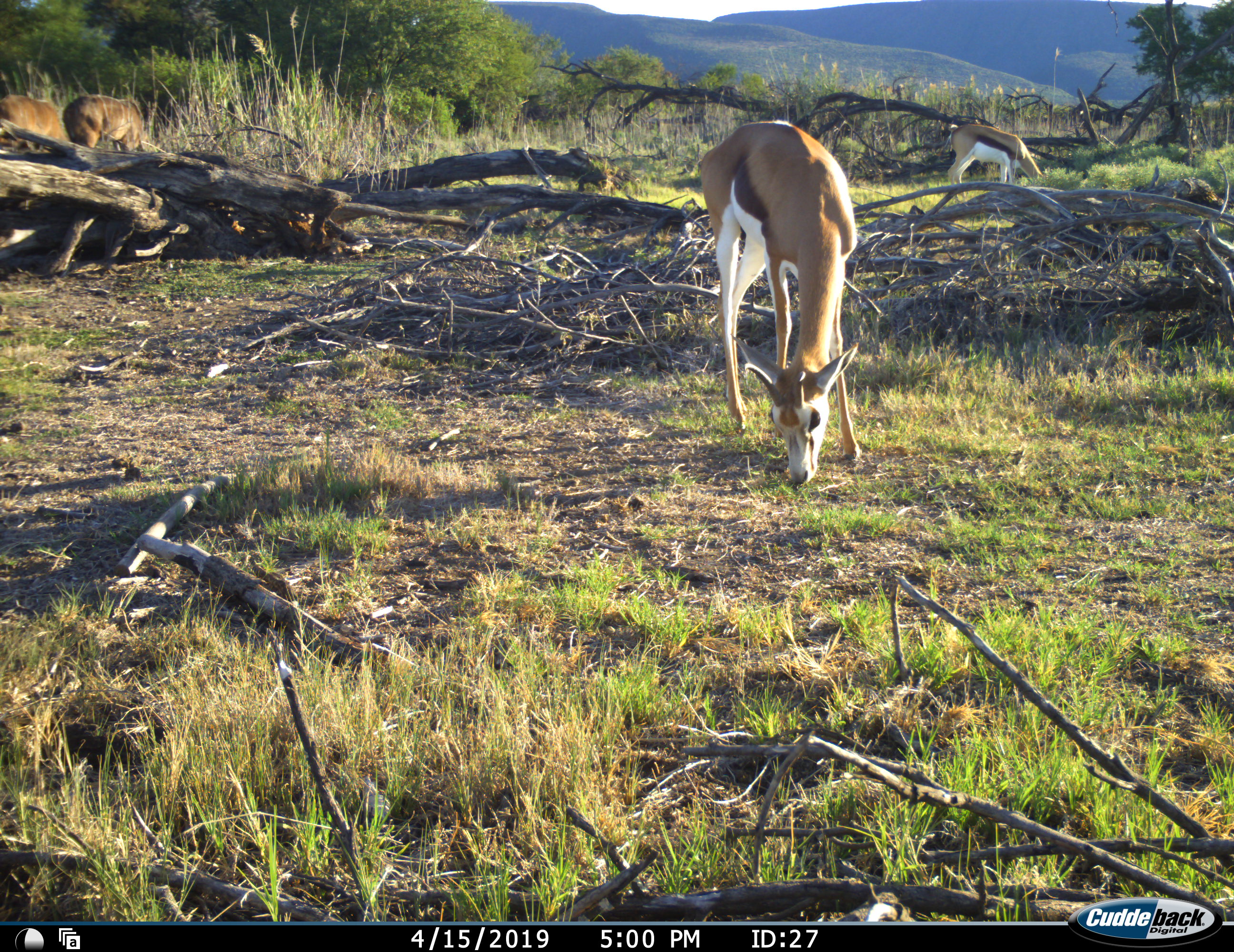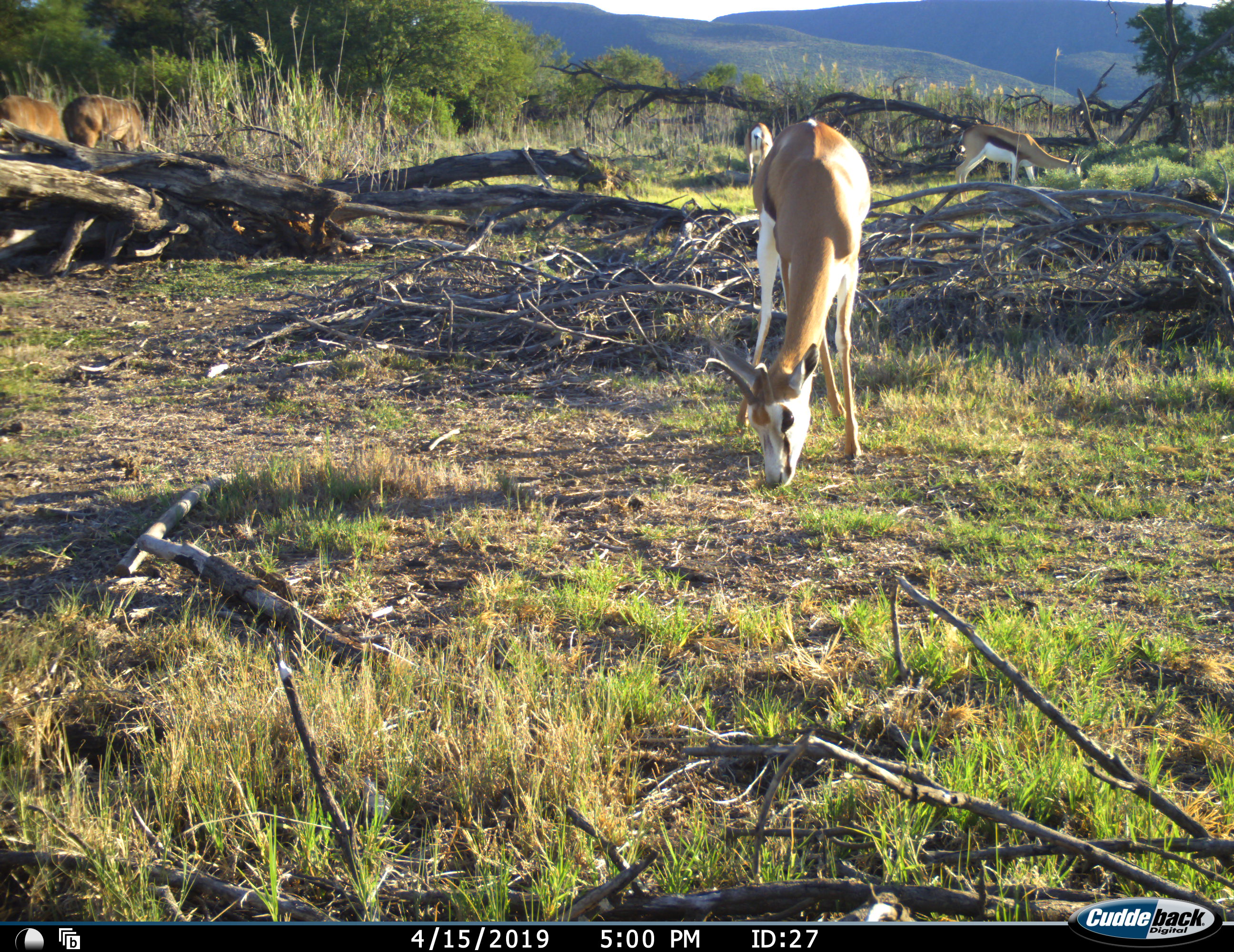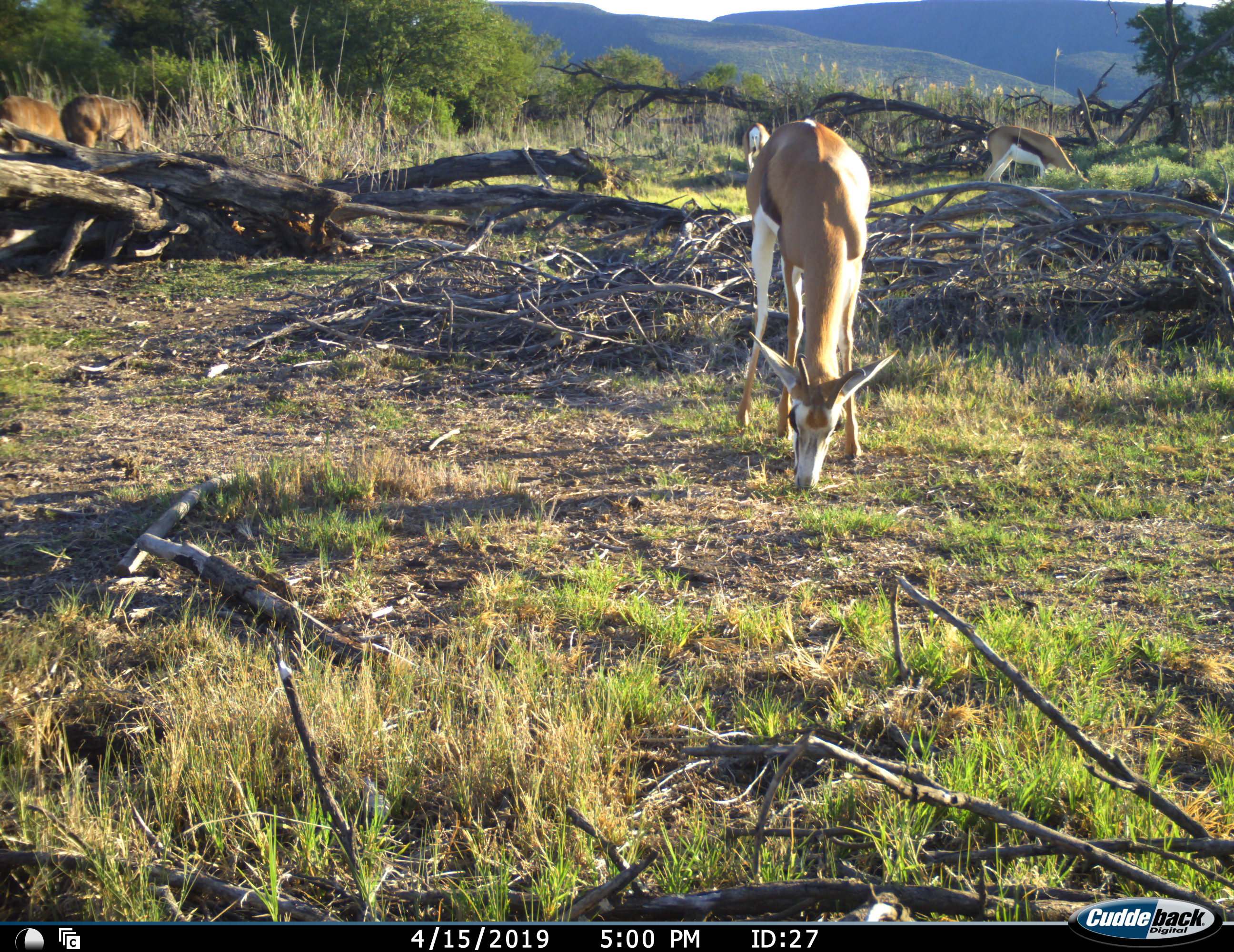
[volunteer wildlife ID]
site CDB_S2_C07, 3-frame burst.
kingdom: Animalia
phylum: Chordata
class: Mammalia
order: Artiodactyla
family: Bovidae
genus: Antidorcas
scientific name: Antidorcas marsupialis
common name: springbok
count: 3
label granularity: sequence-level